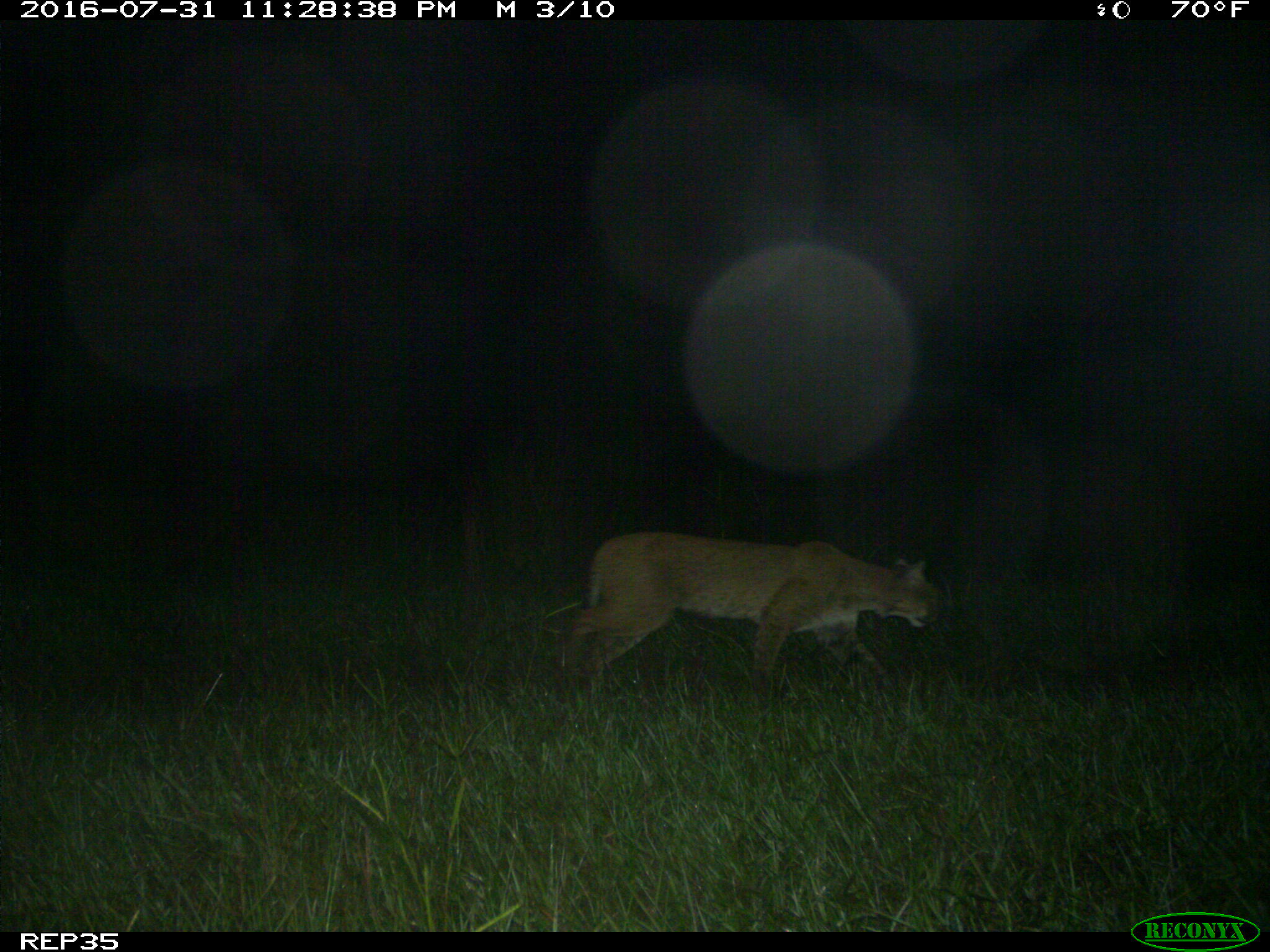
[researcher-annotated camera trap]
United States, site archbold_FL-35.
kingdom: Animalia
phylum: Chordata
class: Mammalia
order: Carnivora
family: Felidae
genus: Lynx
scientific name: Lynx rufus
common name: bobcat